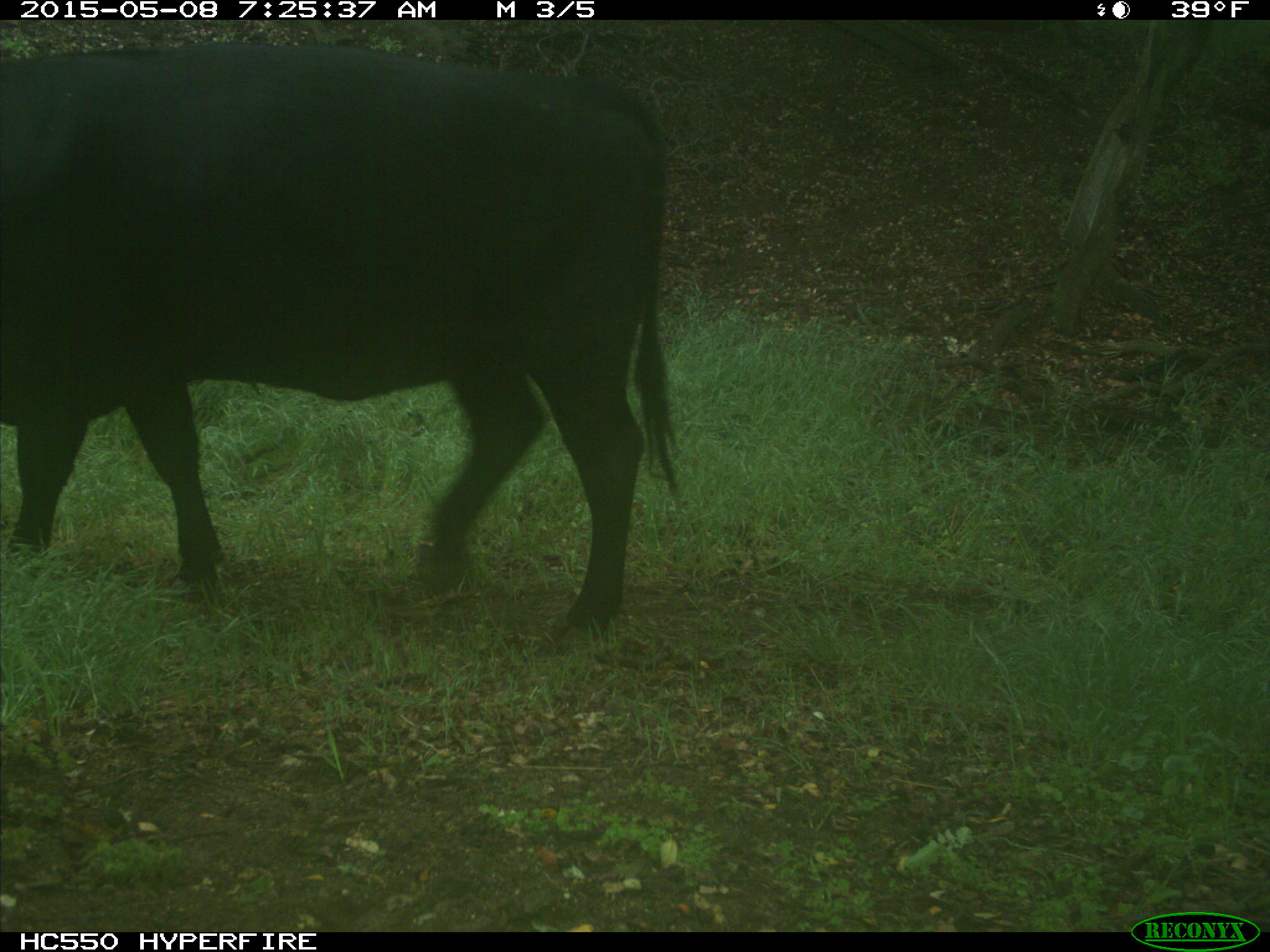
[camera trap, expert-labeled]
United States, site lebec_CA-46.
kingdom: Animalia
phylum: Chordata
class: Mammalia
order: Artiodactyla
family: Bovidae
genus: Bos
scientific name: Bos taurus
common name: domestic cow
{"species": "Bos taurus (domestic cow)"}